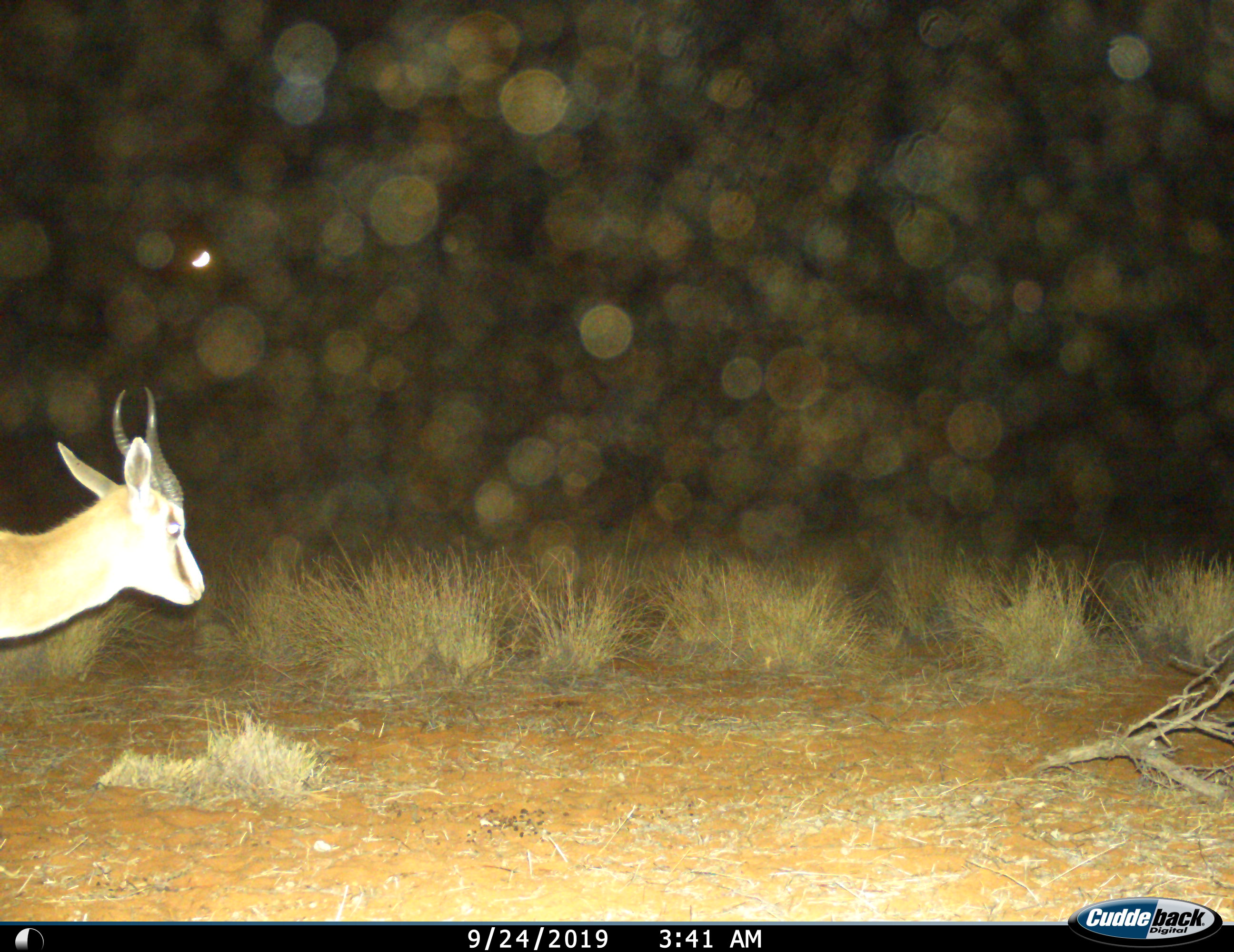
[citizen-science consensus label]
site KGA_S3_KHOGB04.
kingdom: Animalia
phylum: Chordata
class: Mammalia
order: Artiodactyla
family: Bovidae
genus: Antidorcas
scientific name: Antidorcas marsupialis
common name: springbok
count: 1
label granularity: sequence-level